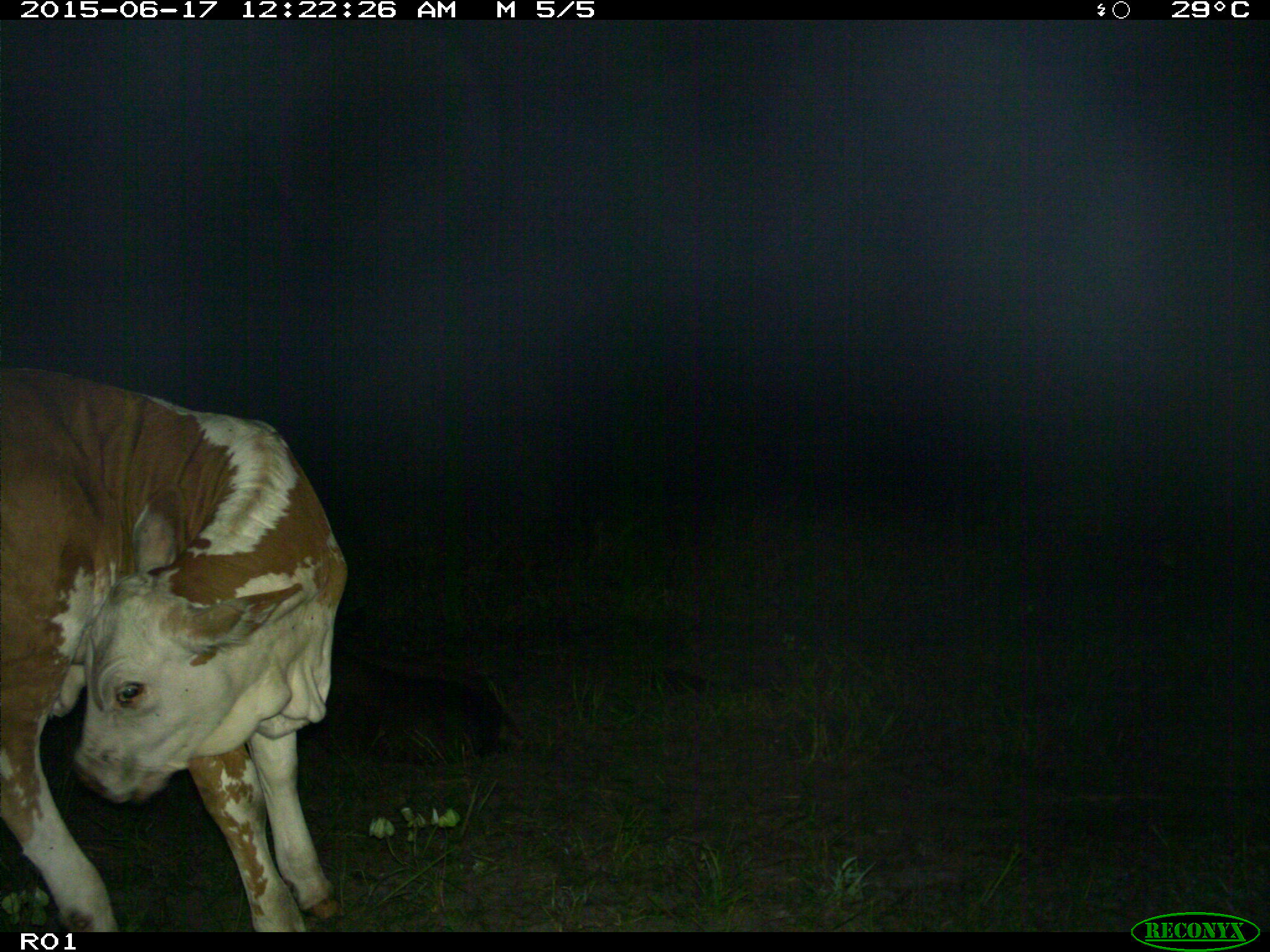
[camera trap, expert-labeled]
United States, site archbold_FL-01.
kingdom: Animalia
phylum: Chordata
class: Mammalia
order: Artiodactyla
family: Bovidae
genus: Bos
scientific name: Bos taurus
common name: domestic cow